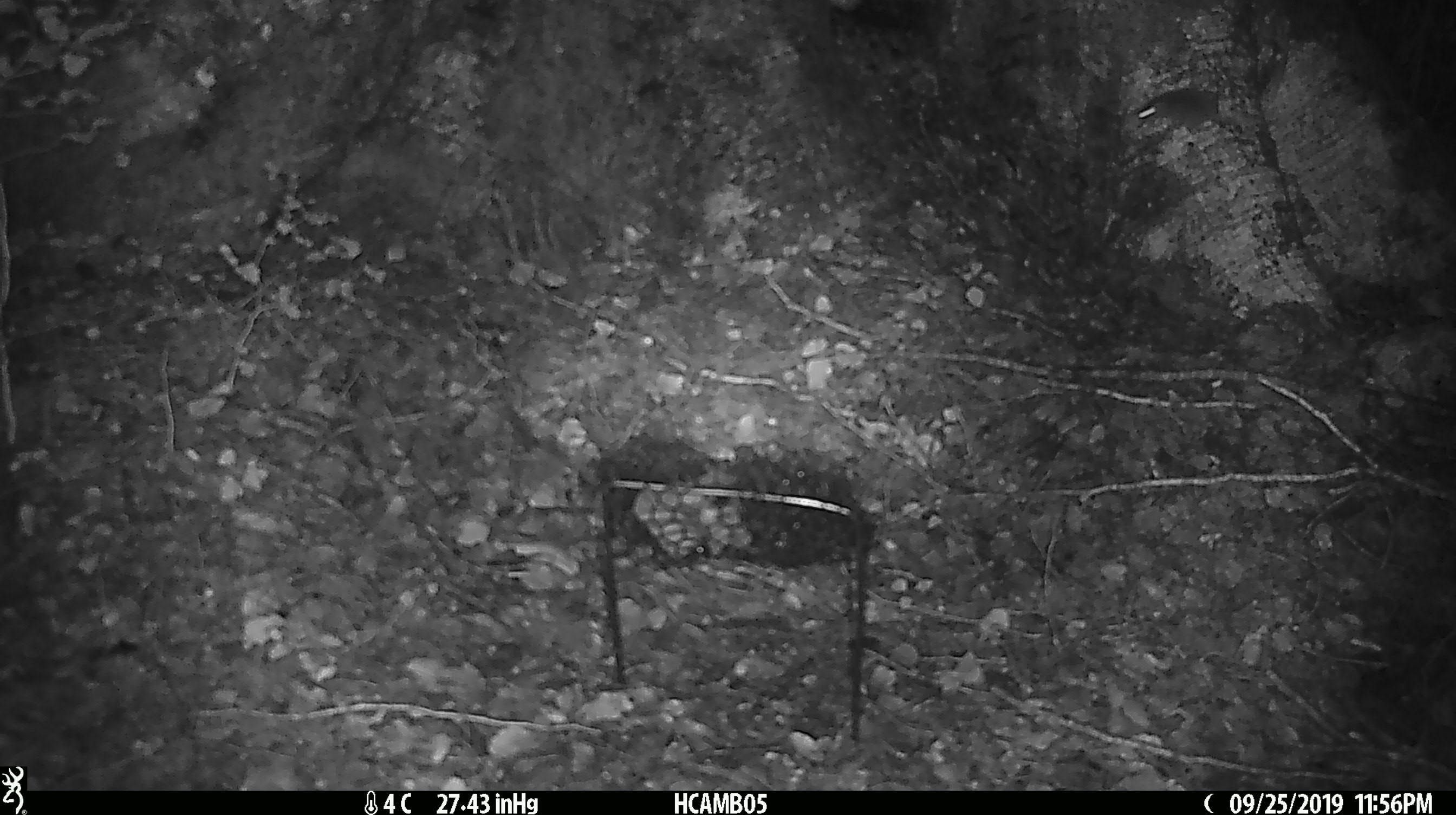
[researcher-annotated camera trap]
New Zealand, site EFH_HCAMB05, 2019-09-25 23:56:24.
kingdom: Animalia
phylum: Chordata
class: Mammalia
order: Rodentia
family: Muridae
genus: Mus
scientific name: Mus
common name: mouse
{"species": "mouse (Mus)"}